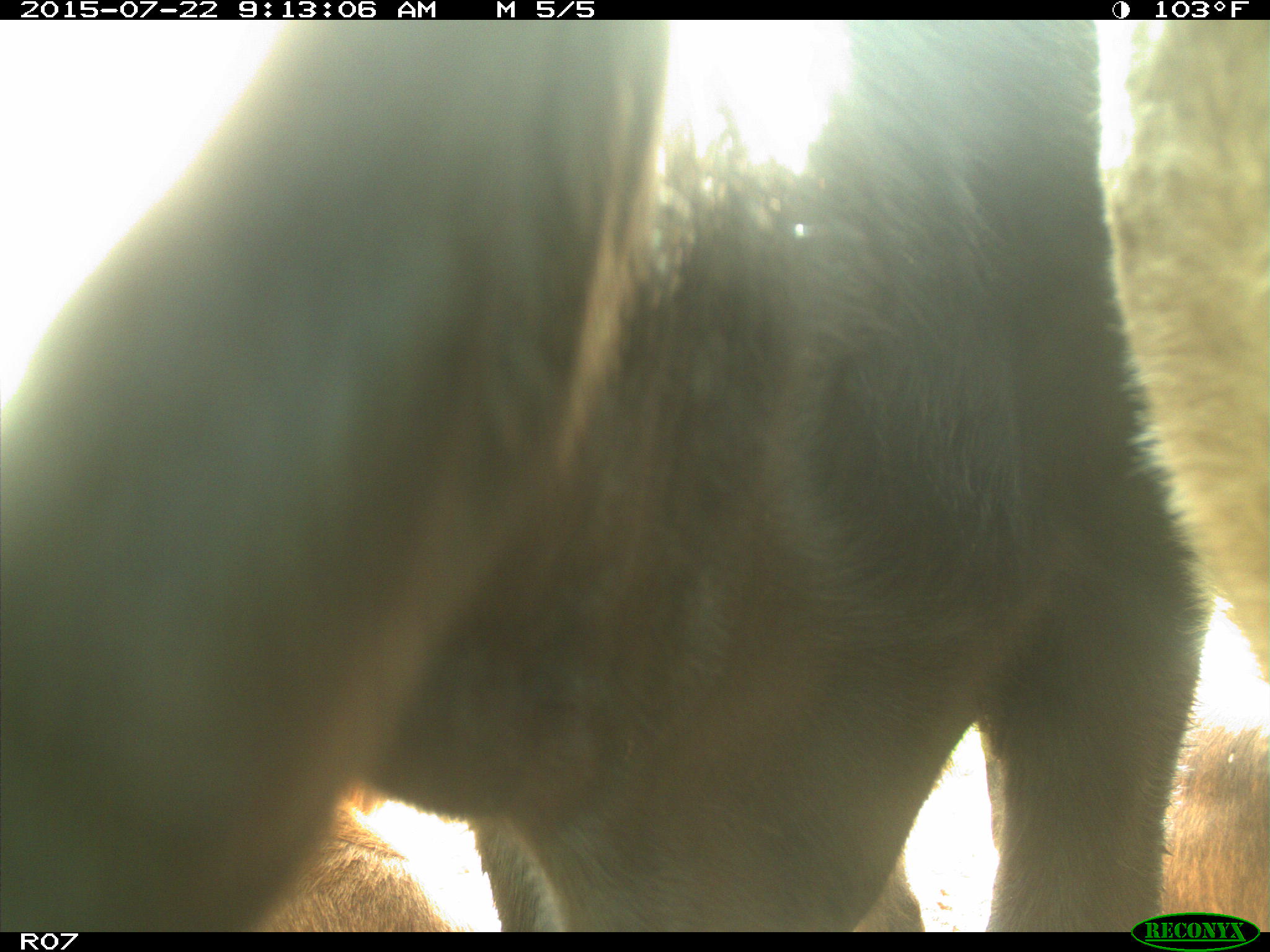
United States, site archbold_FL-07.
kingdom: Animalia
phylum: Chordata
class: Mammalia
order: Artiodactyla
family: Bovidae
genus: Bos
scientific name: Bos taurus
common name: domestic cow